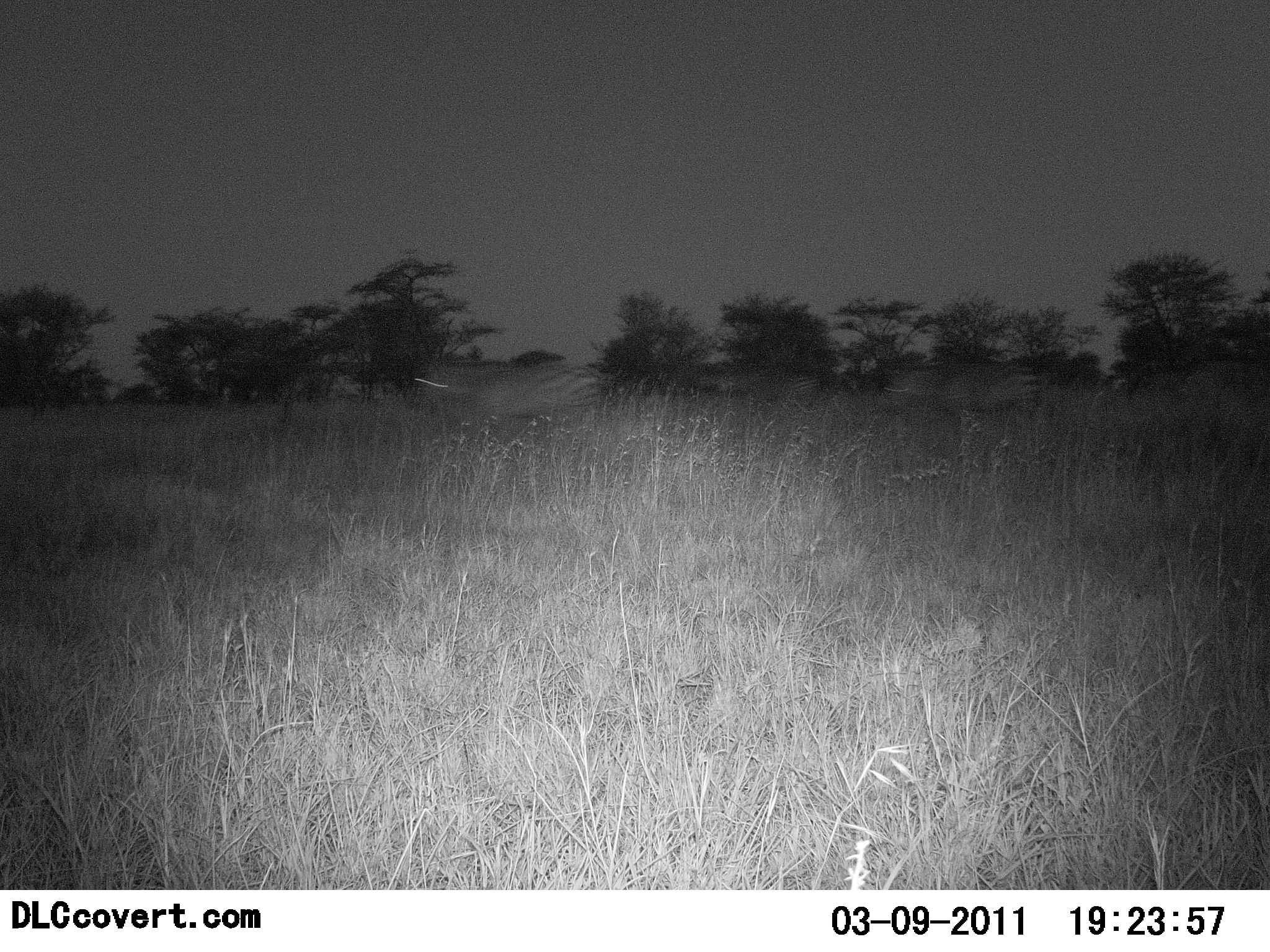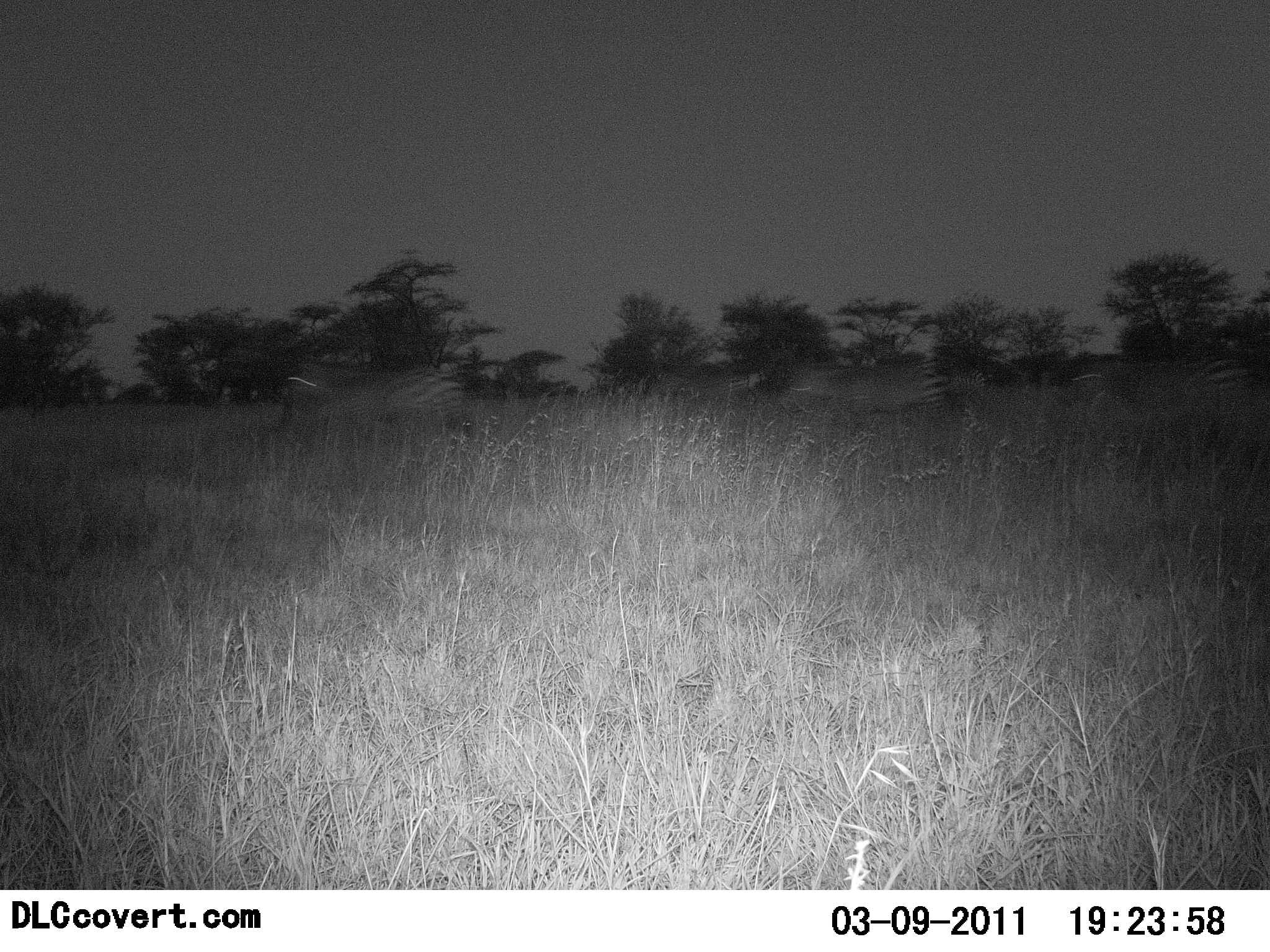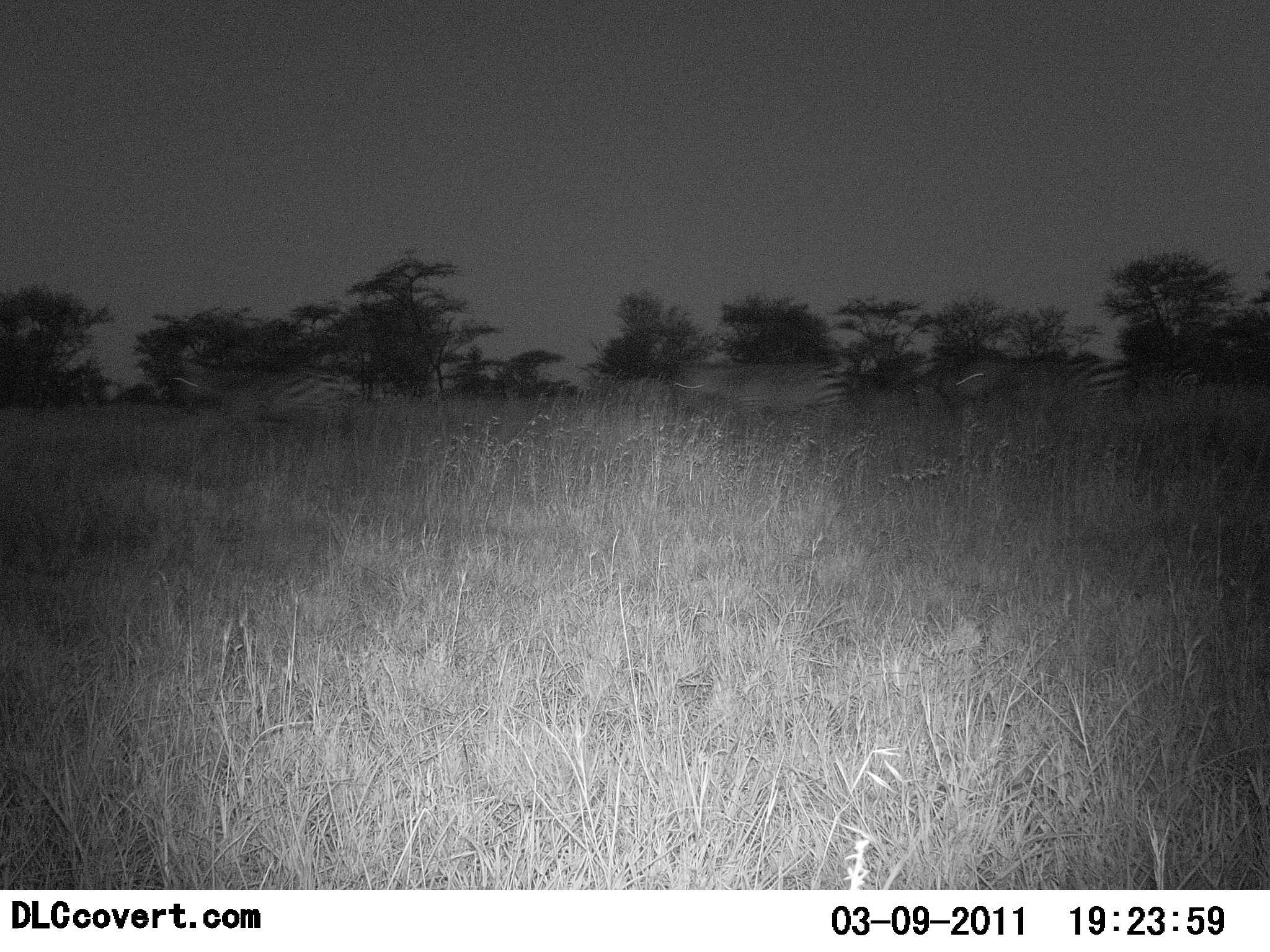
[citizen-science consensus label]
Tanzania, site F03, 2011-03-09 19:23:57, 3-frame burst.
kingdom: Animalia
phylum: Chordata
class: Mammalia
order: Perissodactyla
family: Equidae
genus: Equus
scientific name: Equus quagga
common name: plains zebra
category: zebra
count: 5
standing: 0%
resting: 0%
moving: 100%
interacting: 0%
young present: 0%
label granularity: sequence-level